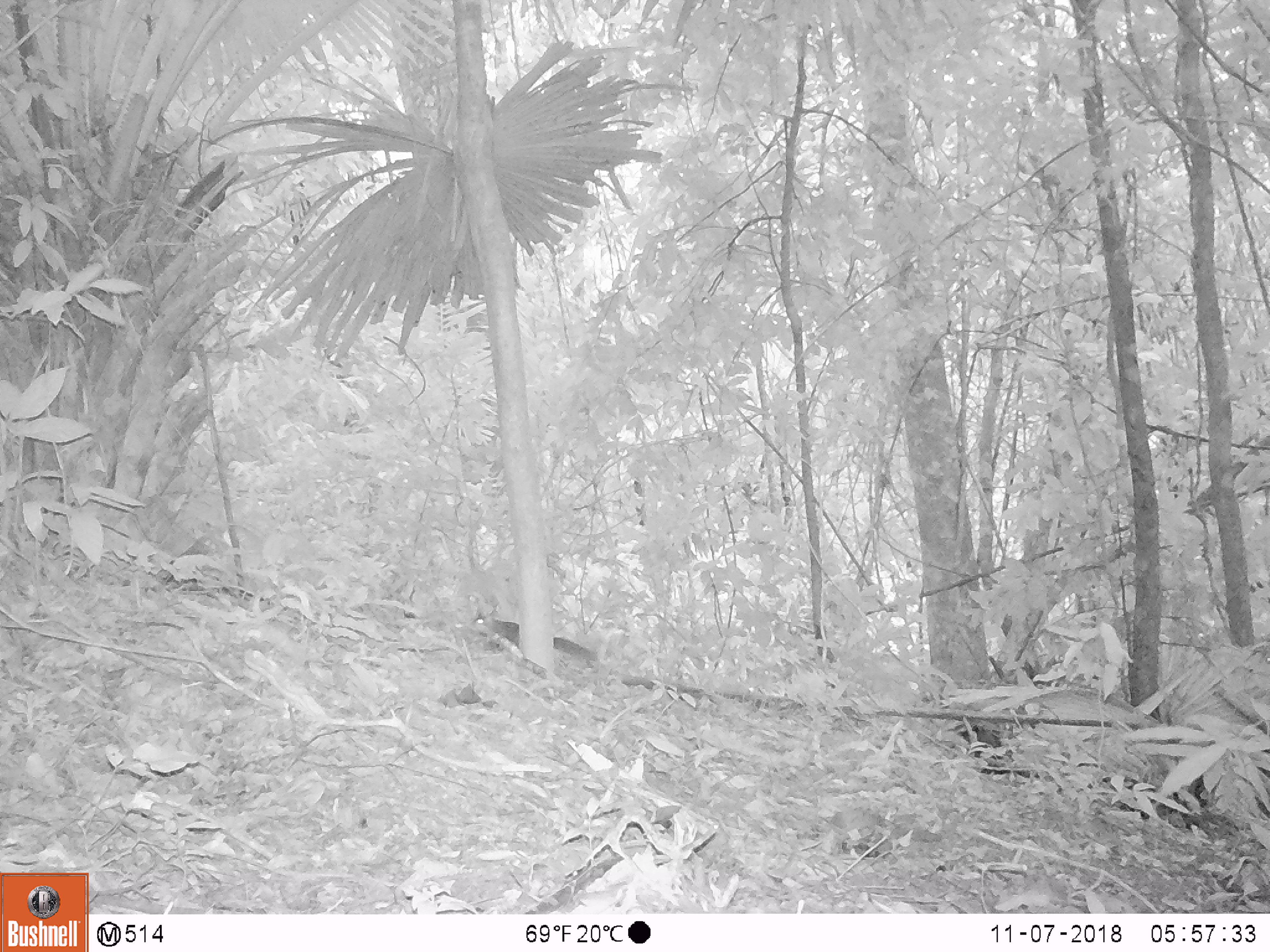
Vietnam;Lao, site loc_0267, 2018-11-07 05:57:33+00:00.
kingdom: Animalia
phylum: Chordata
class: Mammalia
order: Rodentia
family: Sciuridae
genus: Dremomys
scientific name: Dremomys rufigenis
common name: red-cheeked squirrel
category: red cheeked squirrel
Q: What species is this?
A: Red cheeked squirrel (red-cheeked squirrel) (Dremomys rufigenis).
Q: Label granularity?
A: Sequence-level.